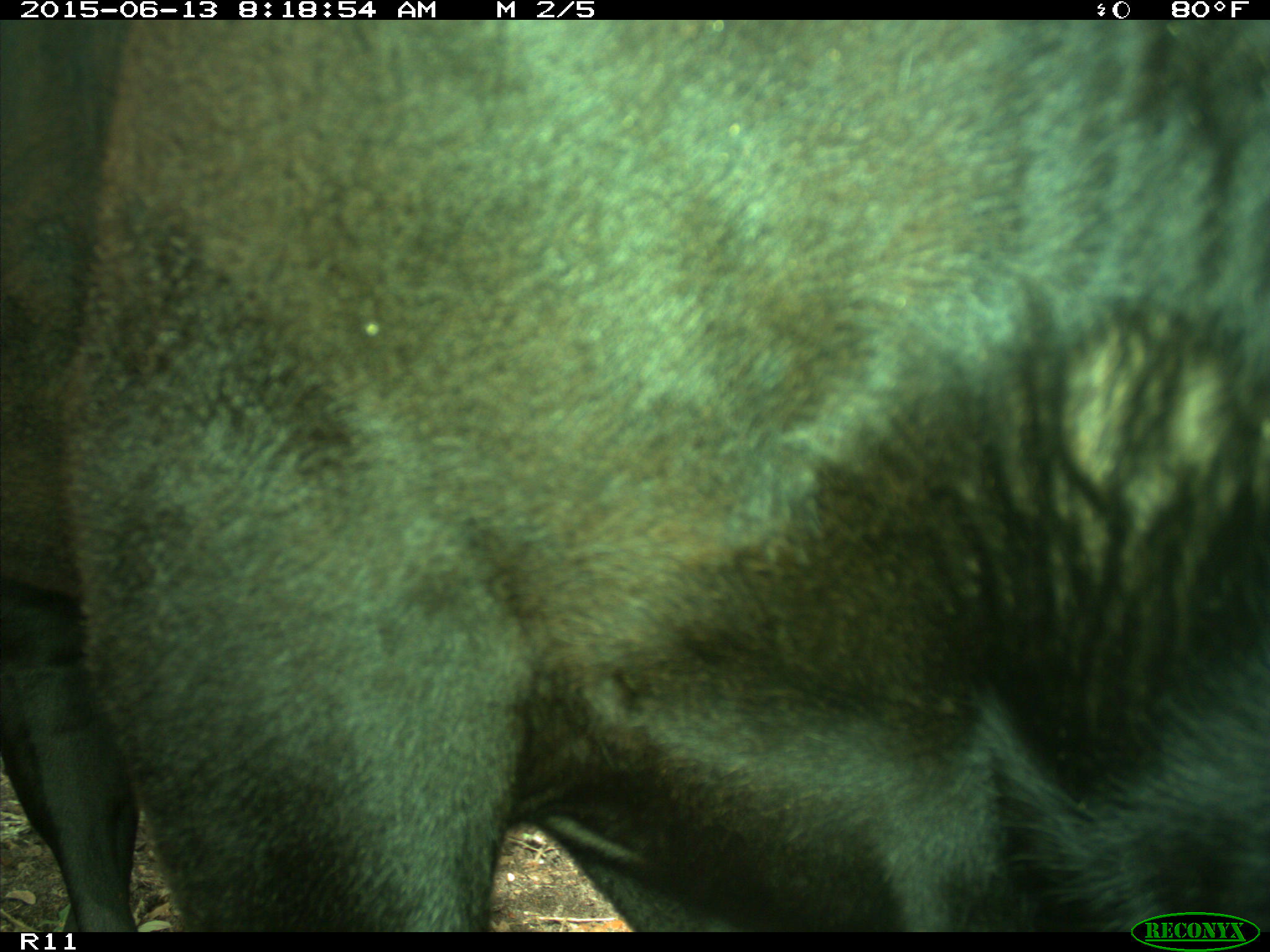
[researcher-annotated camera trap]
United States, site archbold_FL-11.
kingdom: Animalia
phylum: Chordata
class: Mammalia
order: Artiodactyla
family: Bovidae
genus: Bos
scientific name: Bos taurus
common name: domestic cow